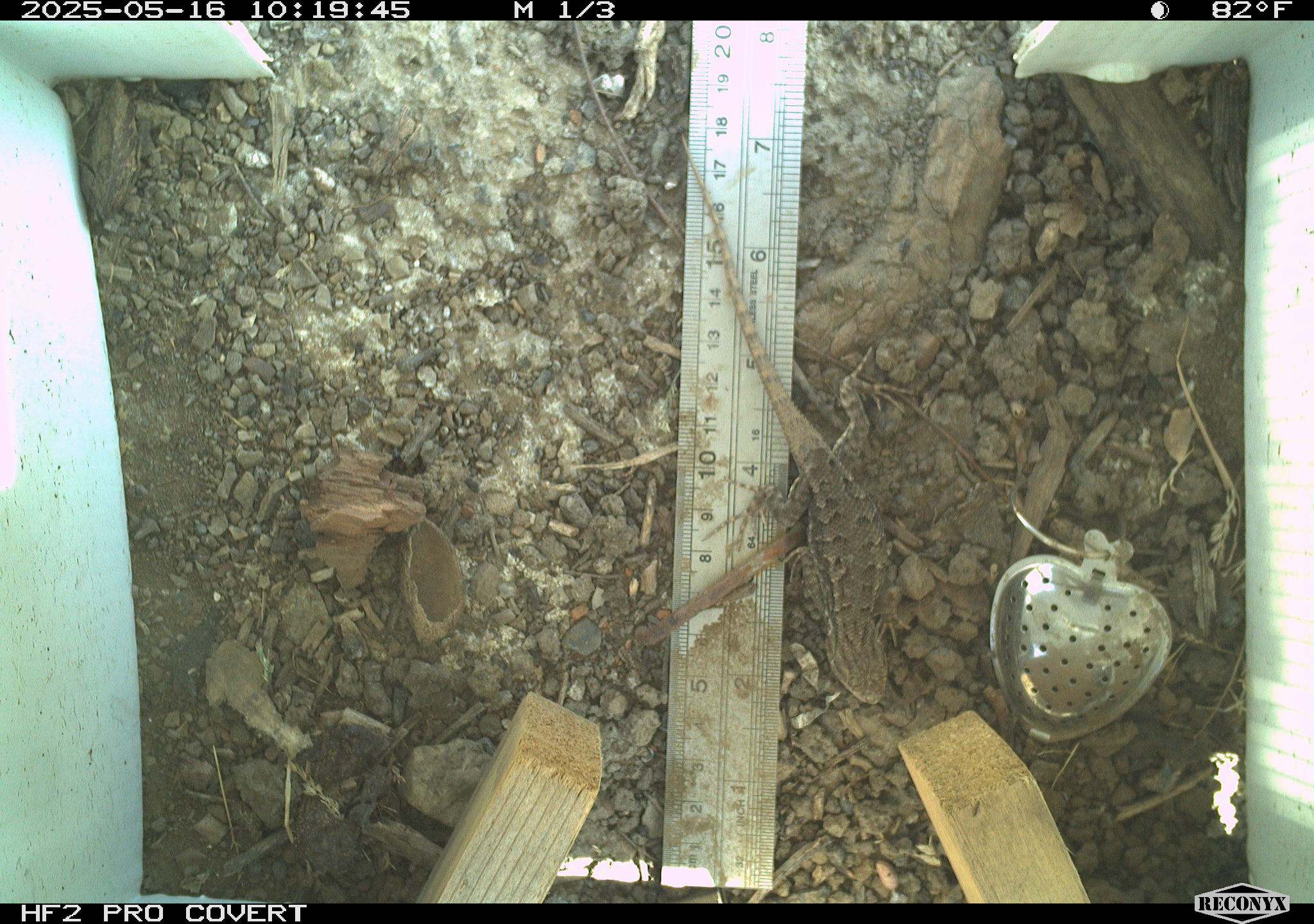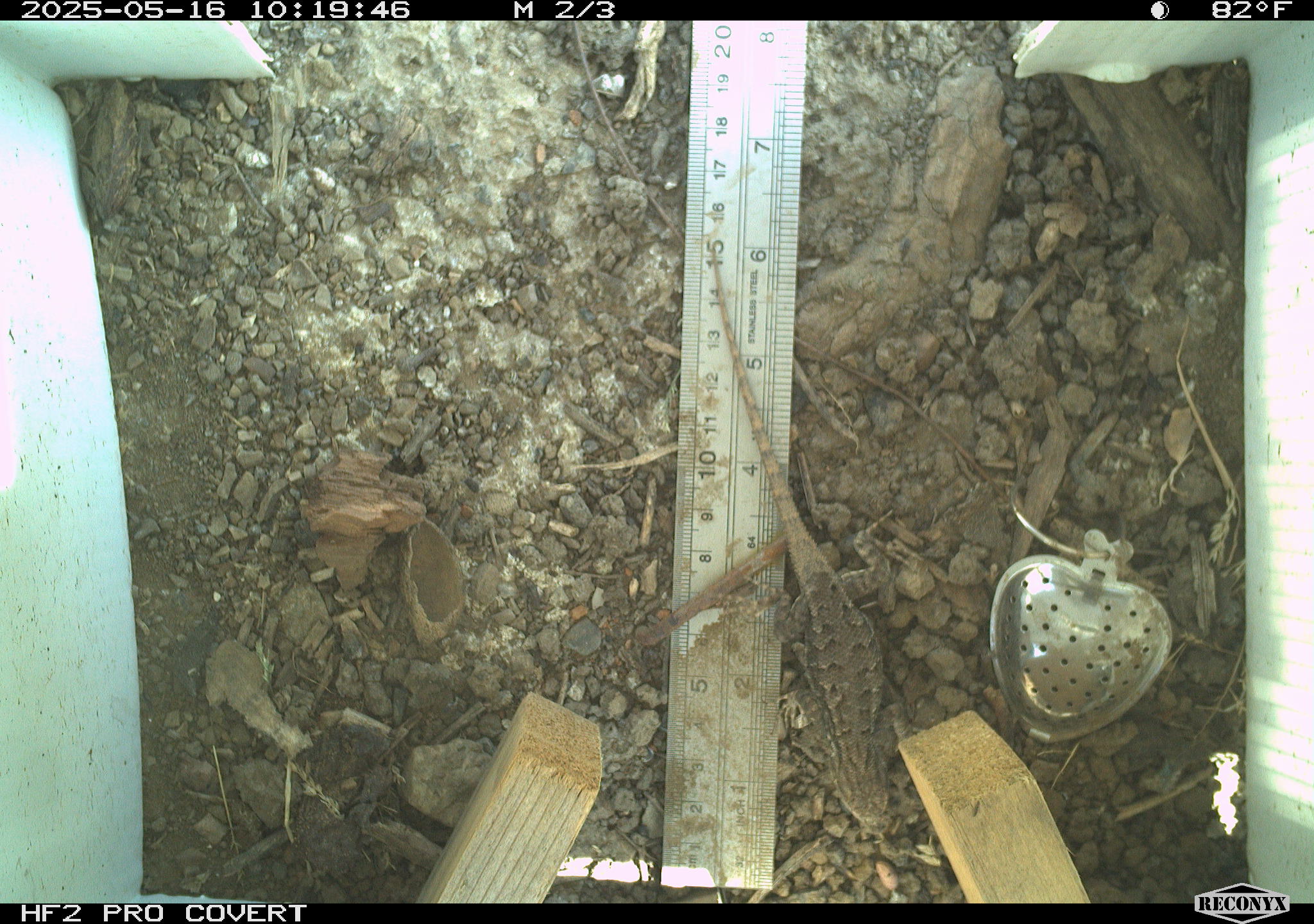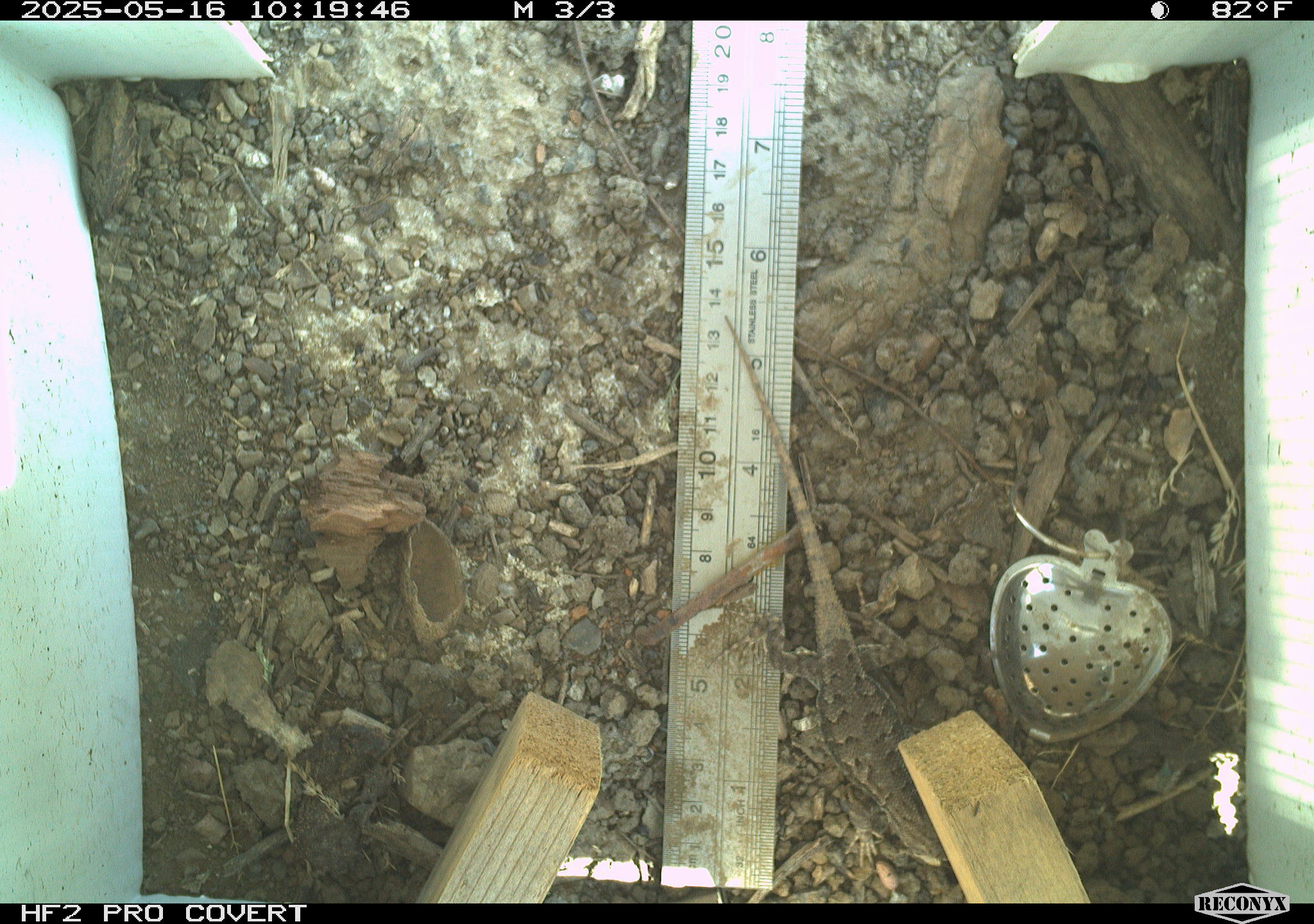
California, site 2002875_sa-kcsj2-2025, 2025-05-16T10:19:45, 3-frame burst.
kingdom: Animalia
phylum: Chordata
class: Reptilia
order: Squamata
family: Phrynosomatidae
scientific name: Phrynosomatidae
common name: north american spiny lizards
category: sceloporus/uta species